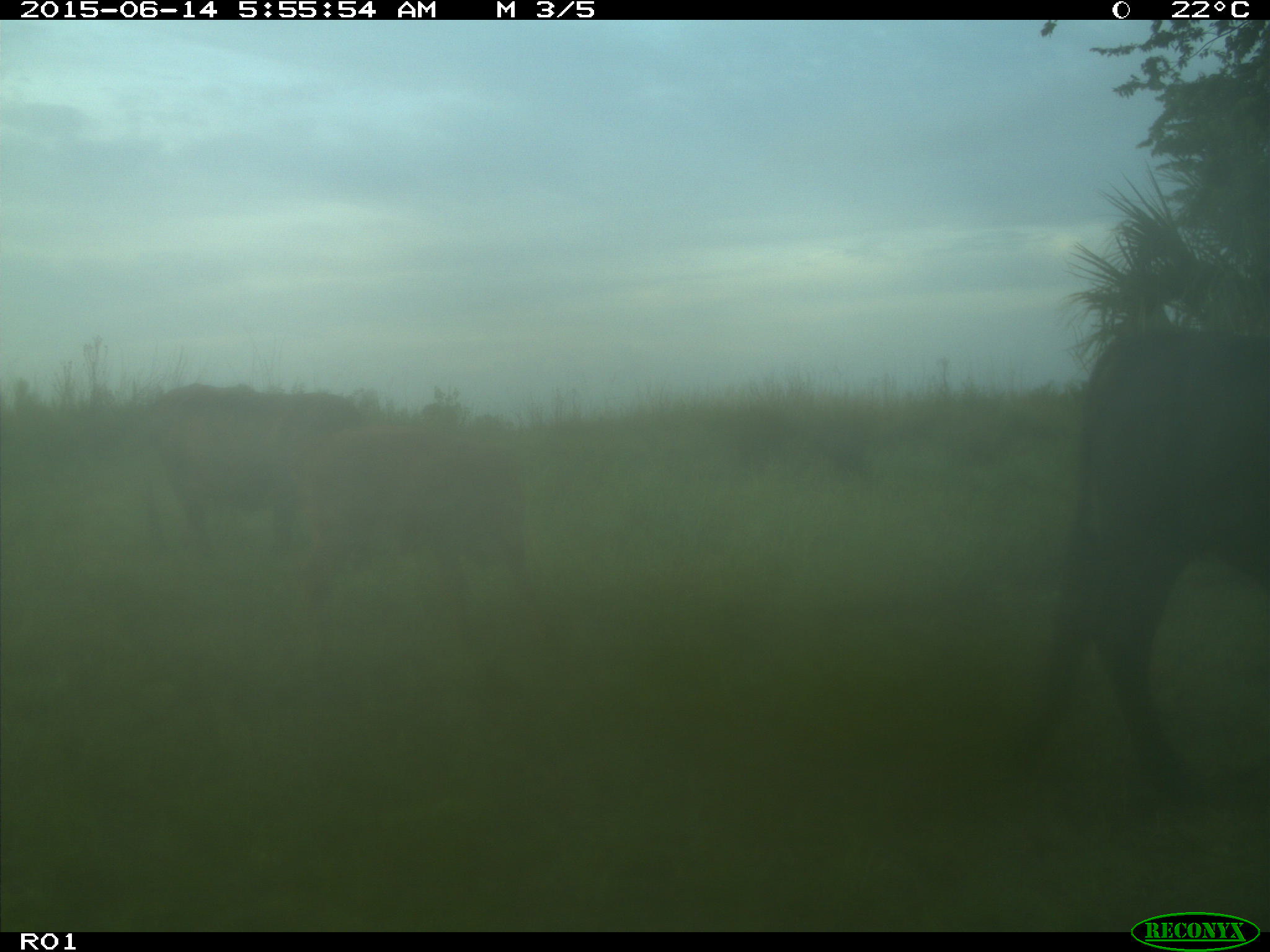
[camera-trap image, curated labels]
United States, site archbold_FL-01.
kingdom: Animalia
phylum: Chordata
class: Mammalia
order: Artiodactyla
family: Bovidae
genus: Bos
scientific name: Bos taurus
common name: domestic cow